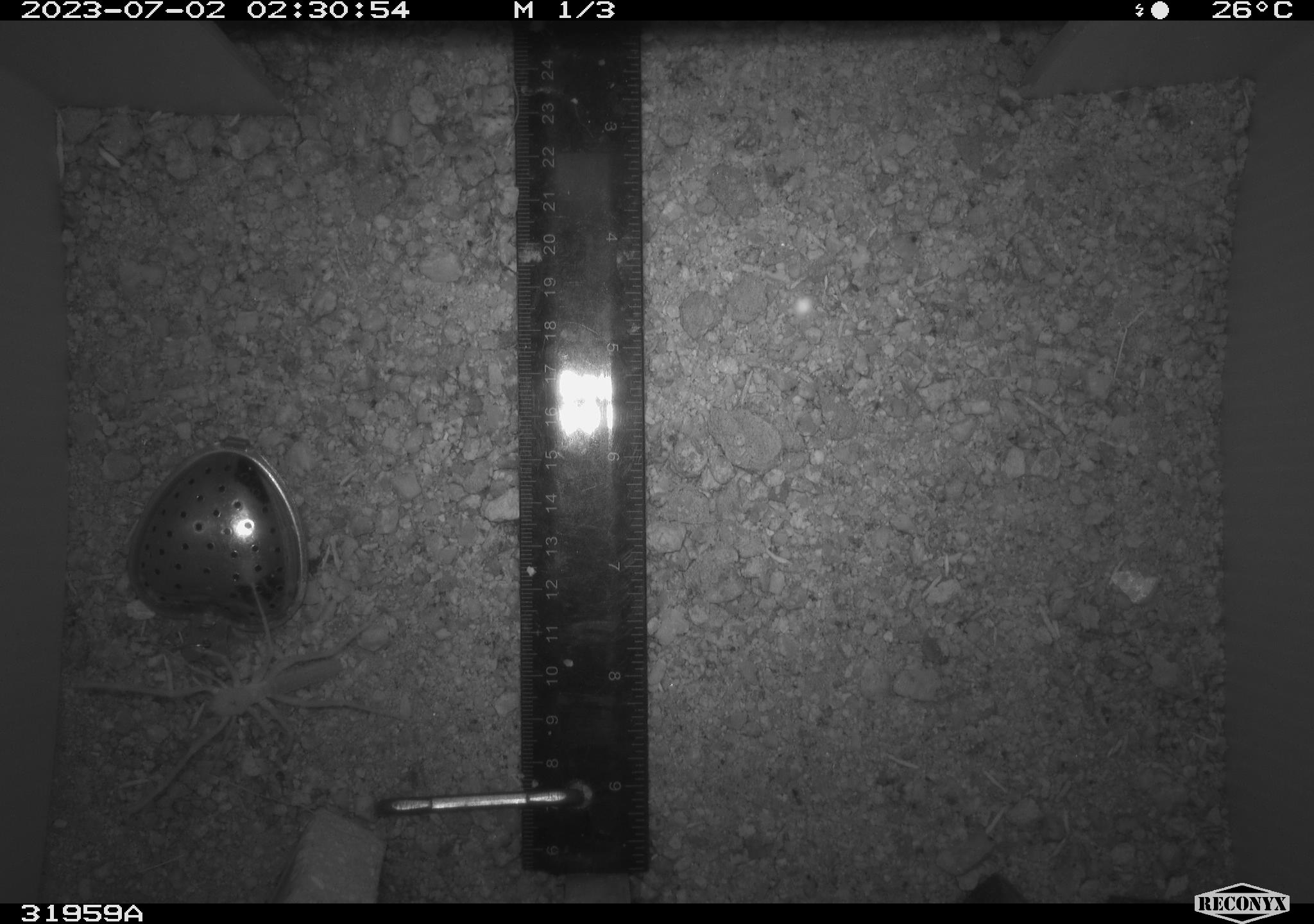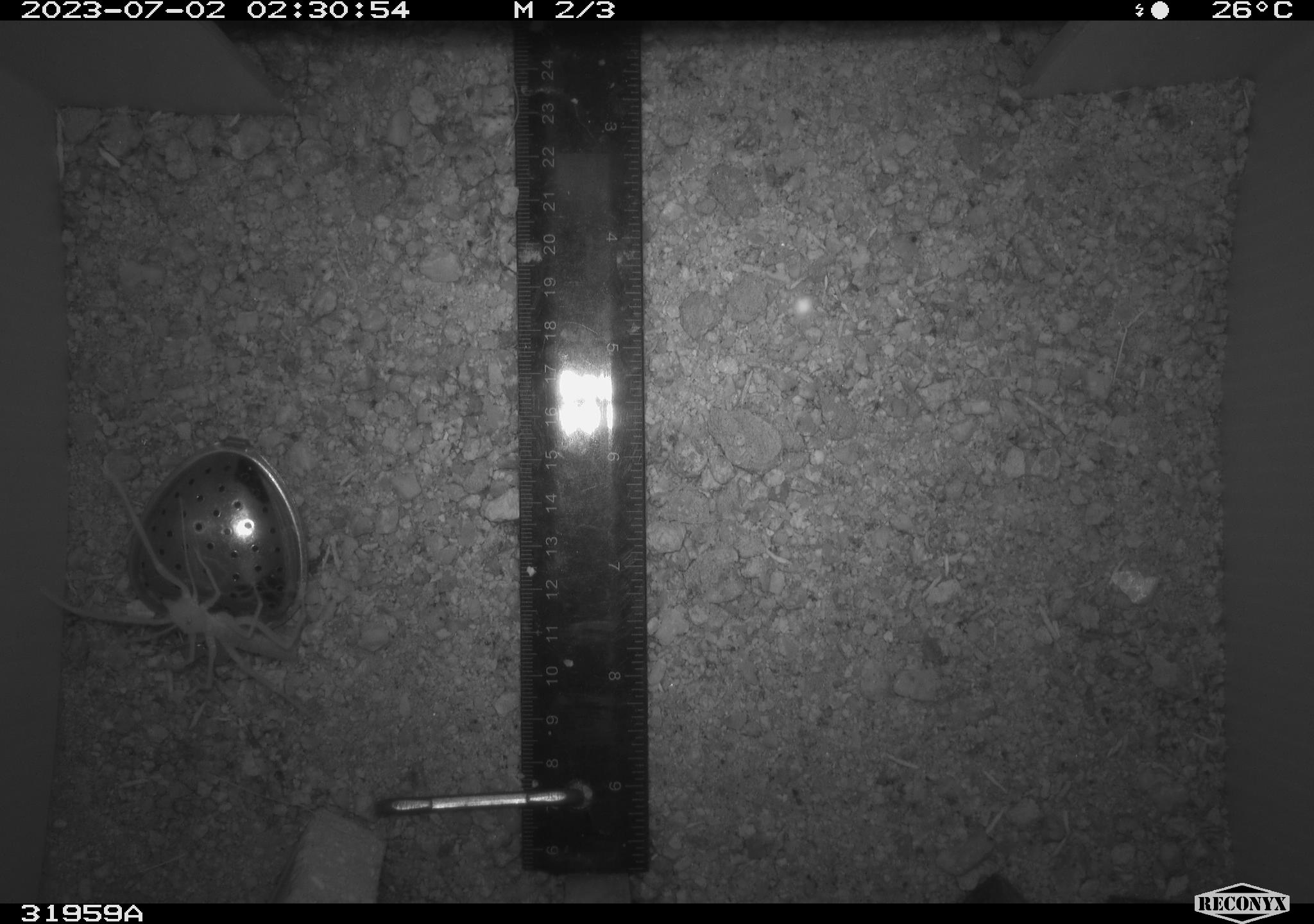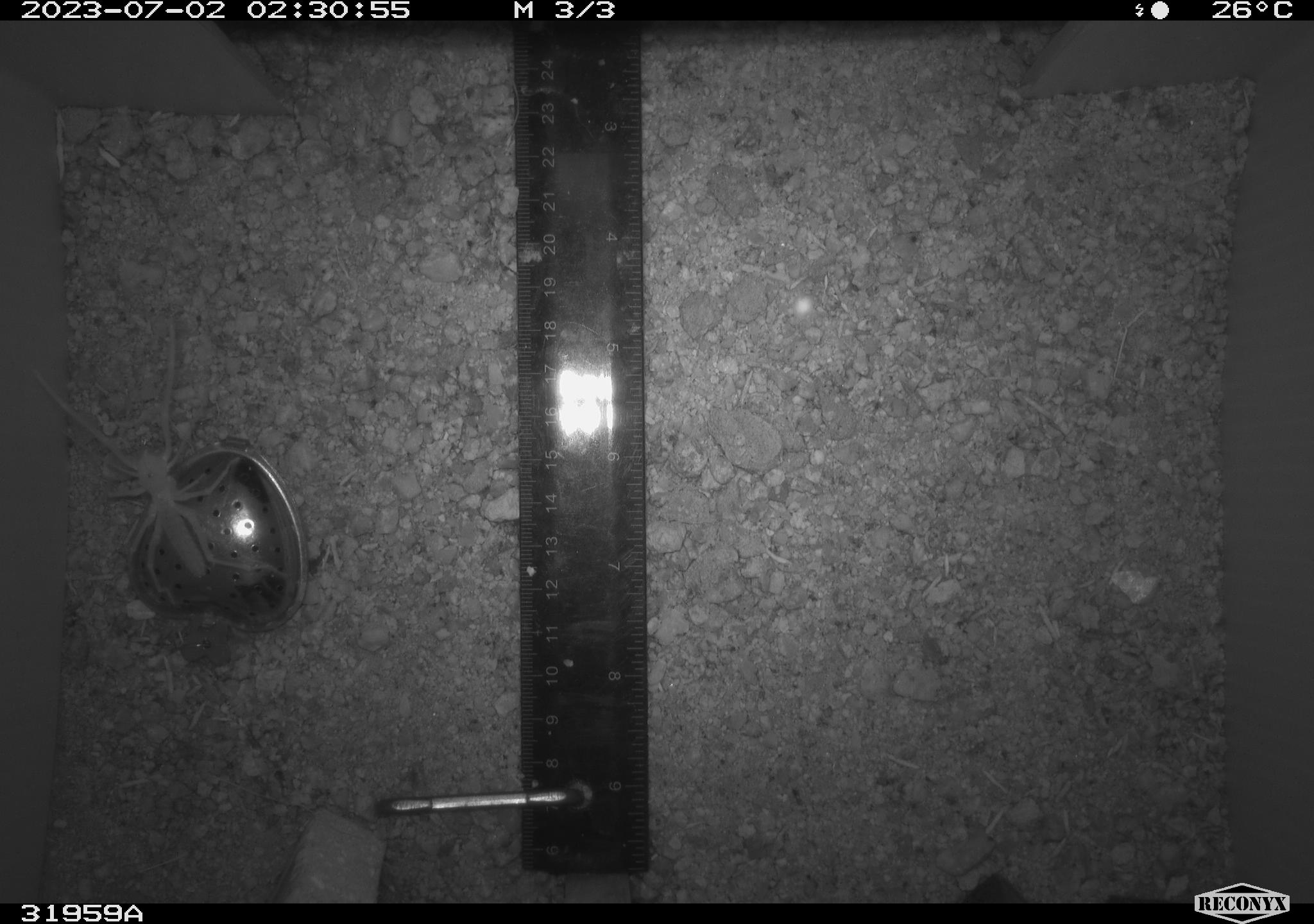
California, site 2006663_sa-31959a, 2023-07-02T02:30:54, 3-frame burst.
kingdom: Animalia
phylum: Arthropoda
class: Arachnida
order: Araneae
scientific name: Araneae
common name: spider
Spider (Araneae).